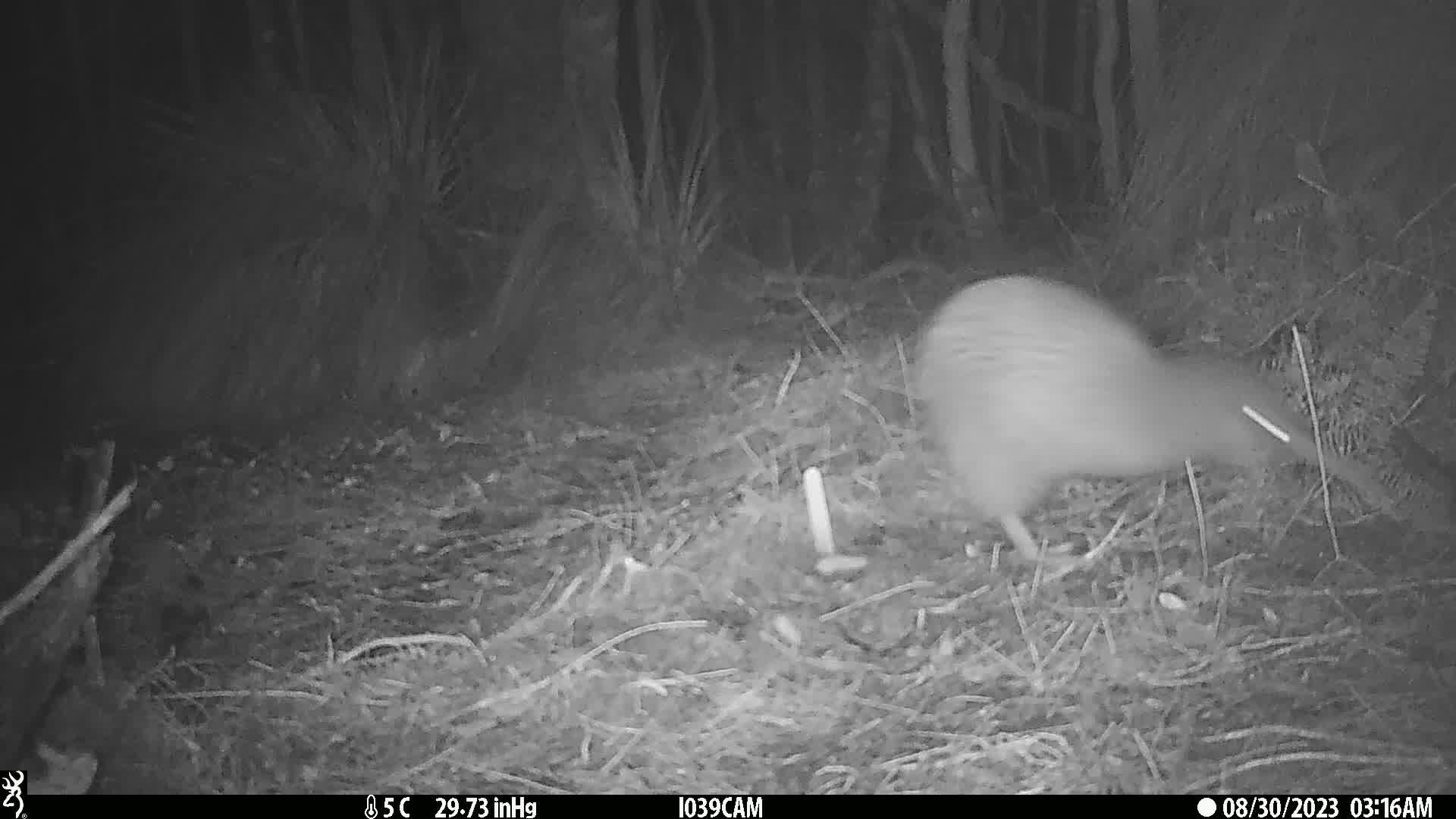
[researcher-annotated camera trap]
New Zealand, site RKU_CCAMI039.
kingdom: Animalia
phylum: Chordata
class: Aves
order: Apterygiformes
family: Apterygidae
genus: Apteryx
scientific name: Apteryx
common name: kiwi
Kiwi (Apteryx).